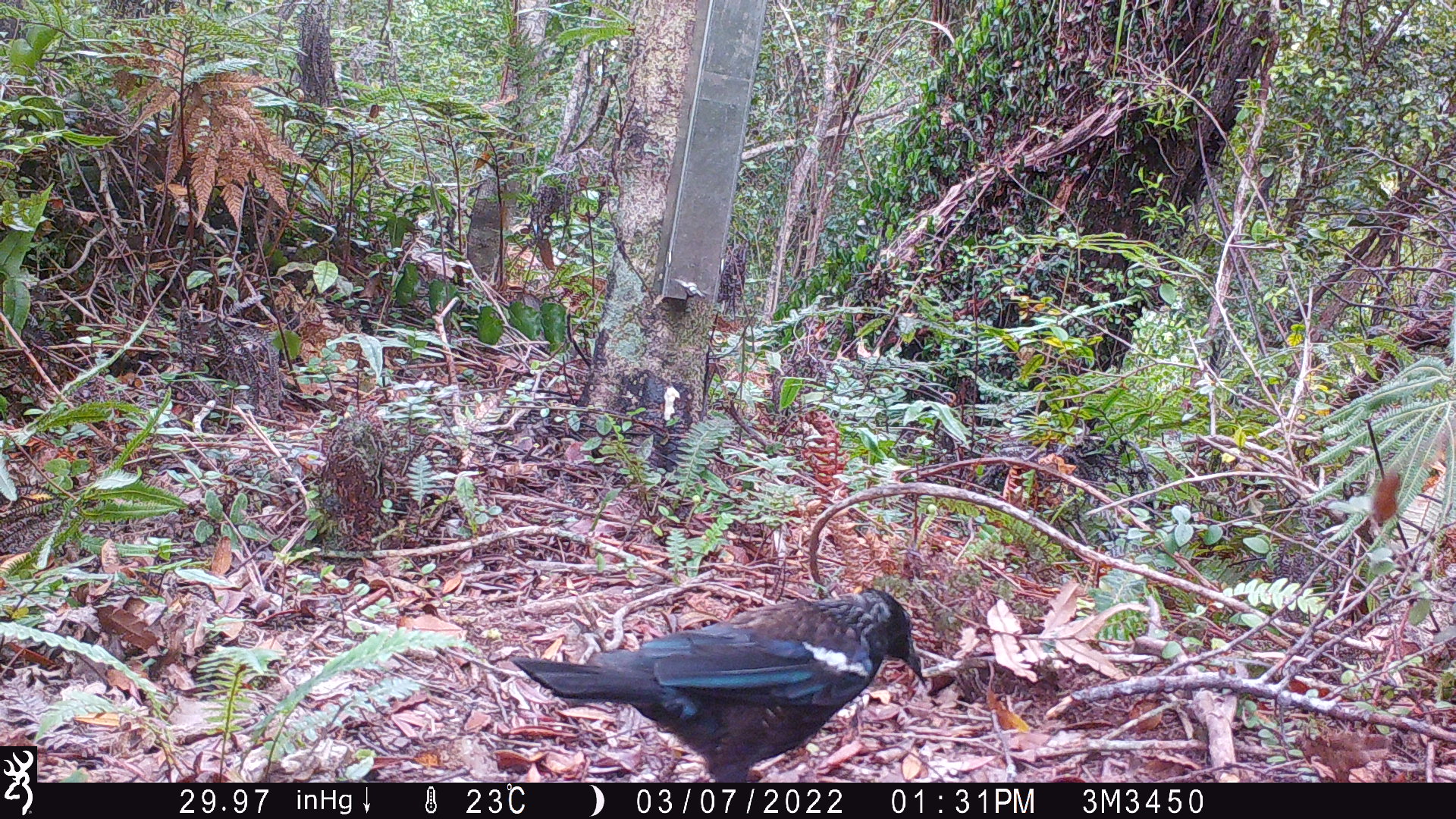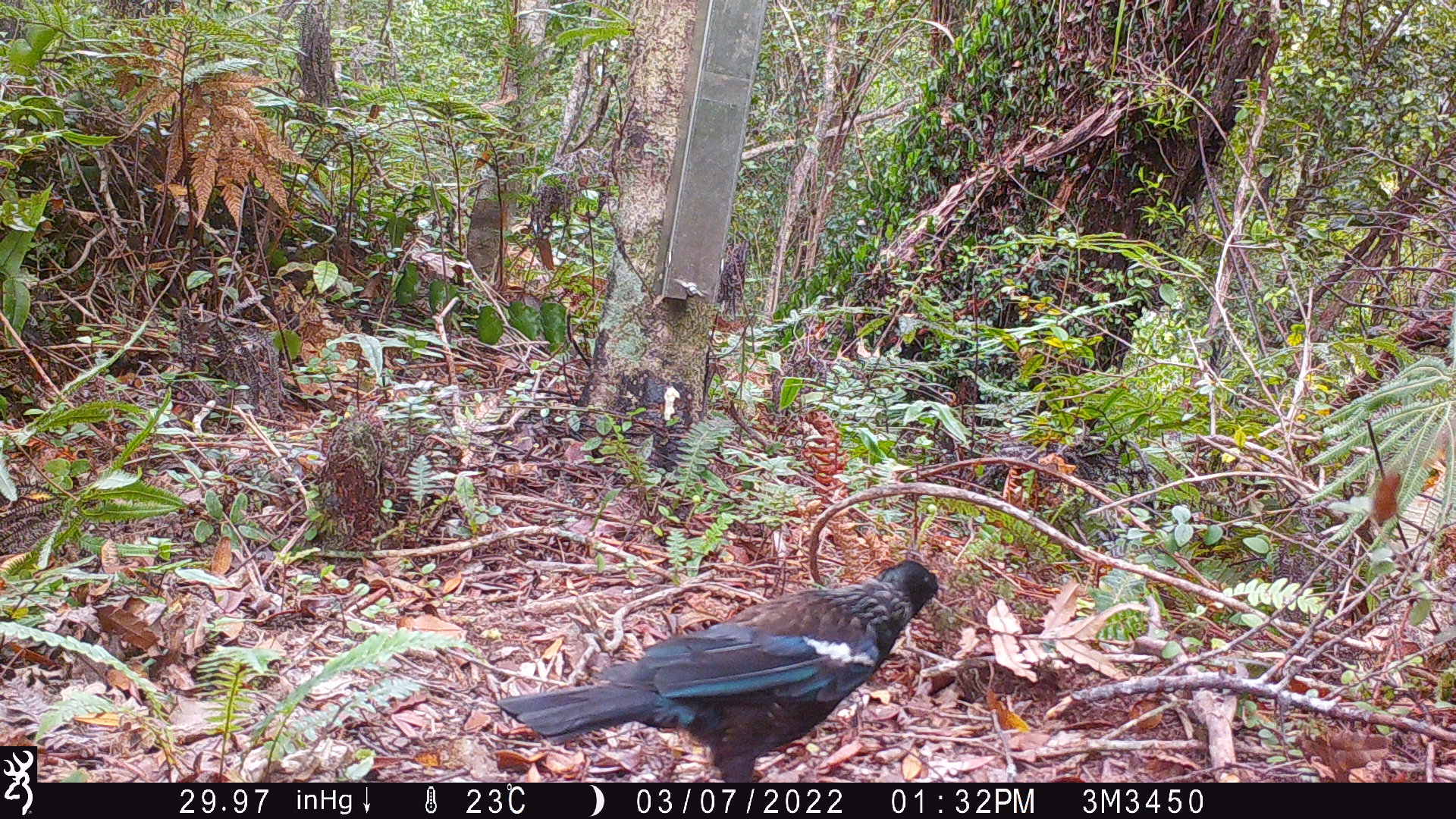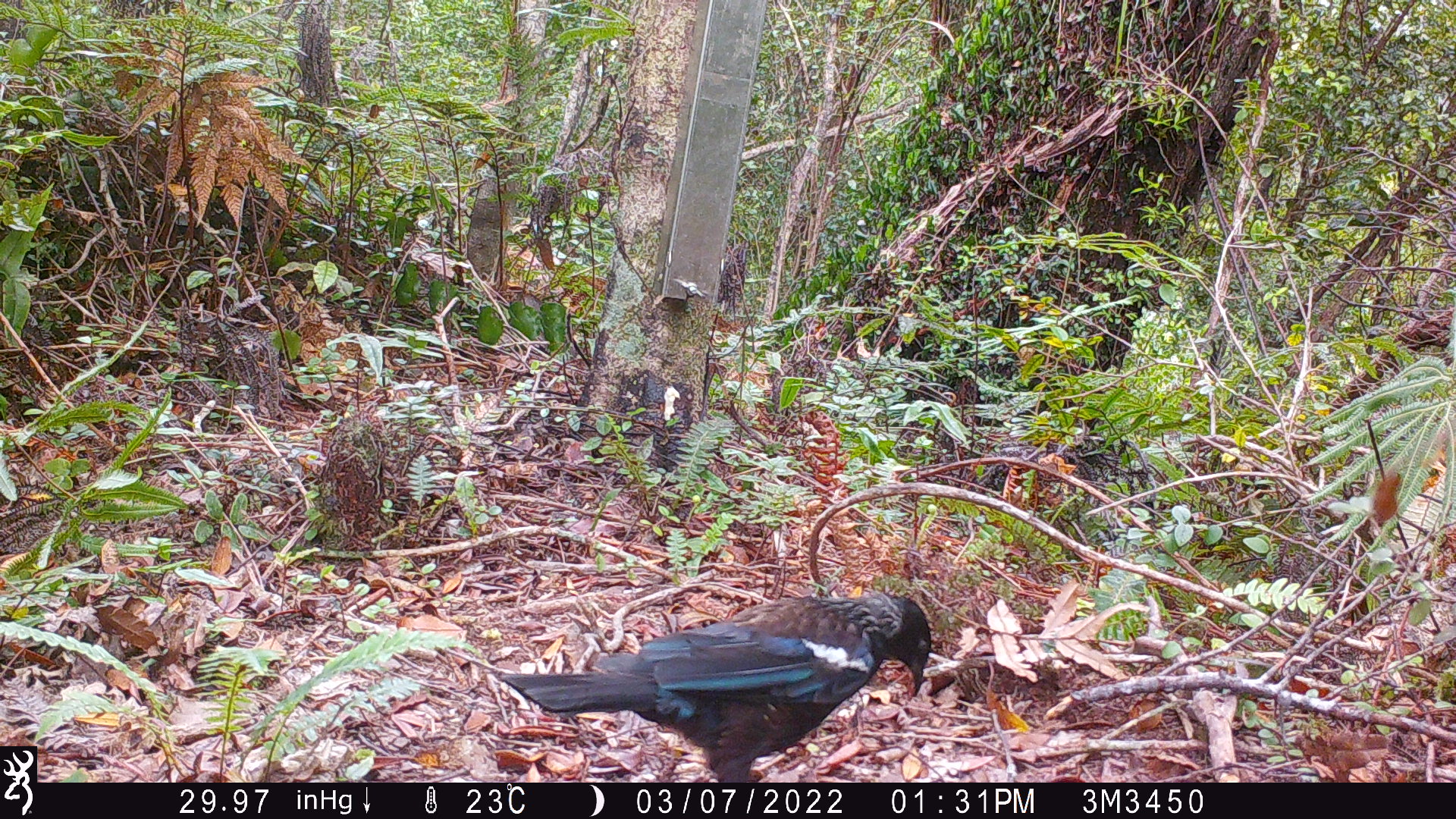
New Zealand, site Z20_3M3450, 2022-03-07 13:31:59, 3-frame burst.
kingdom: Animalia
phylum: Chordata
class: Aves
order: Passeriformes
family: Meliphagidae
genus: Prosthemadera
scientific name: Prosthemadera novaeseelandiae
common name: tui